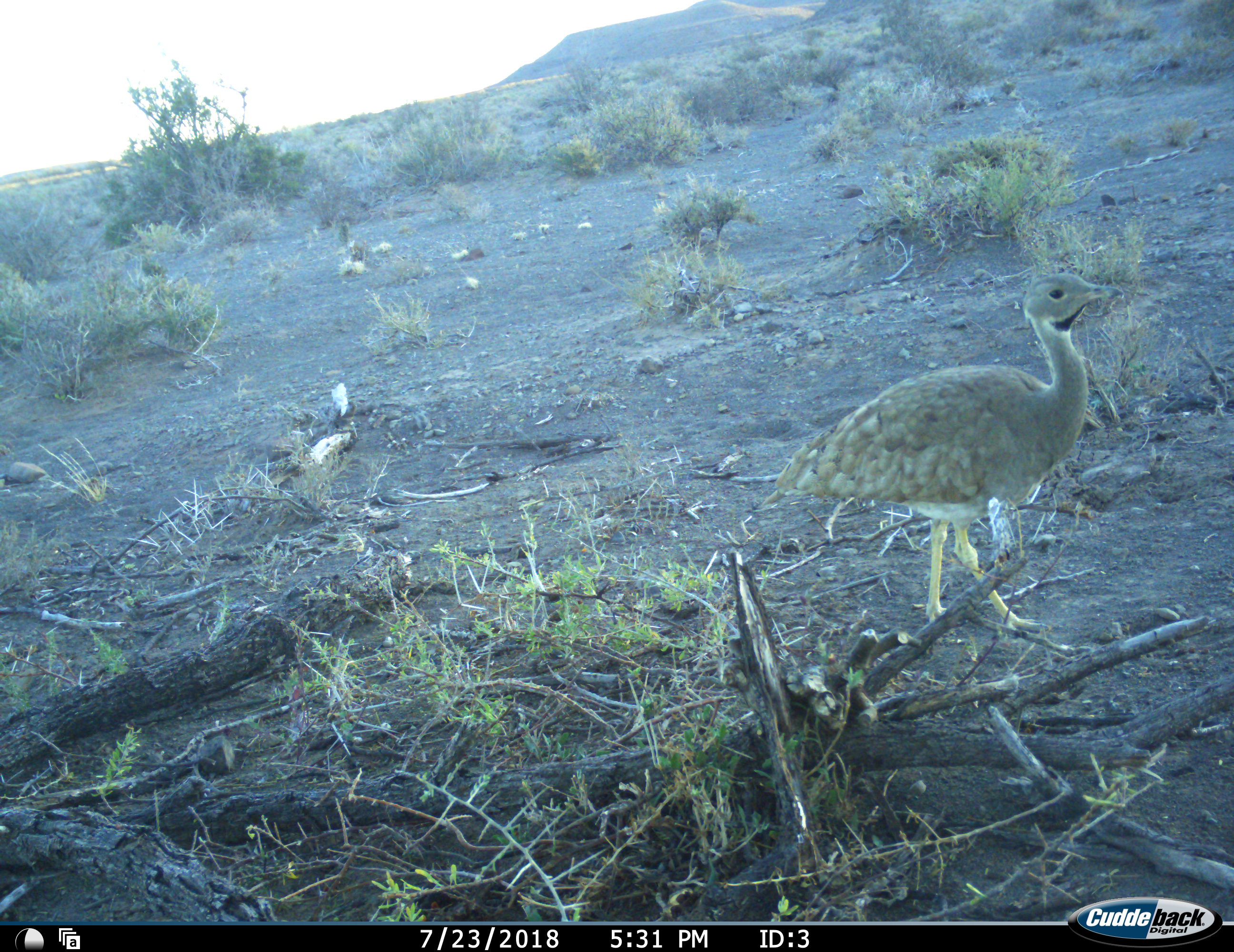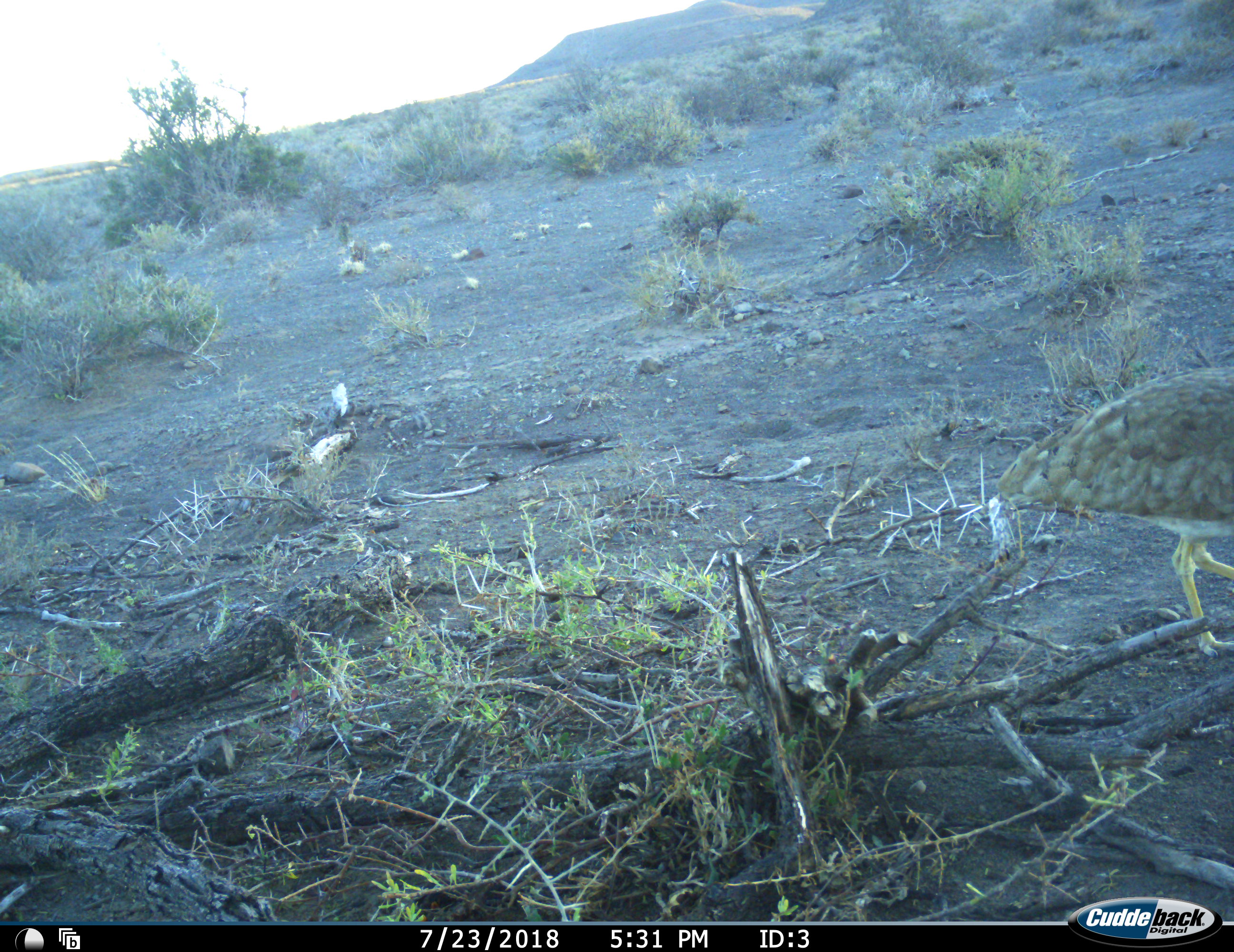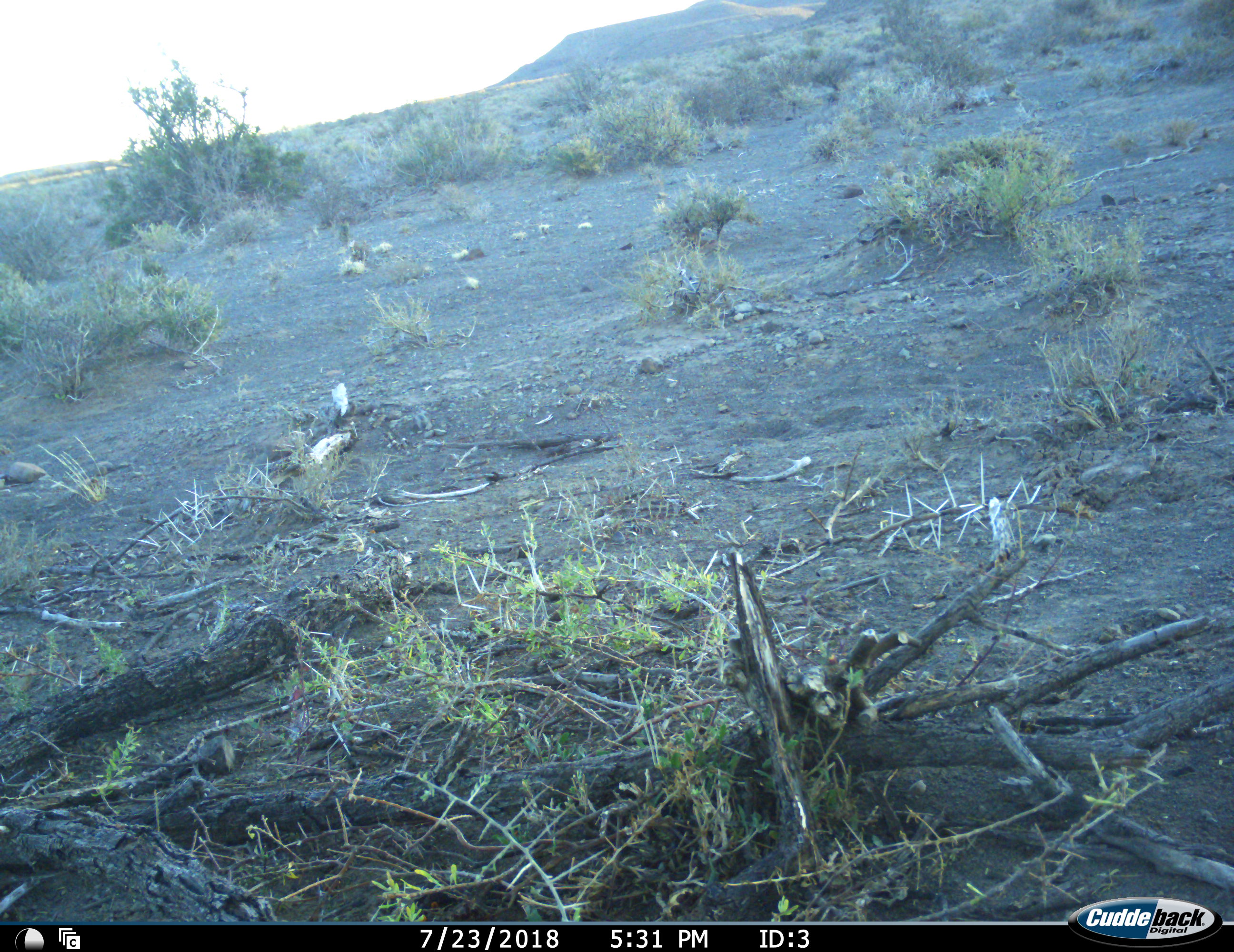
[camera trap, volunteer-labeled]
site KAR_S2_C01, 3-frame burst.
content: unidentified animal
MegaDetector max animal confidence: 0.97